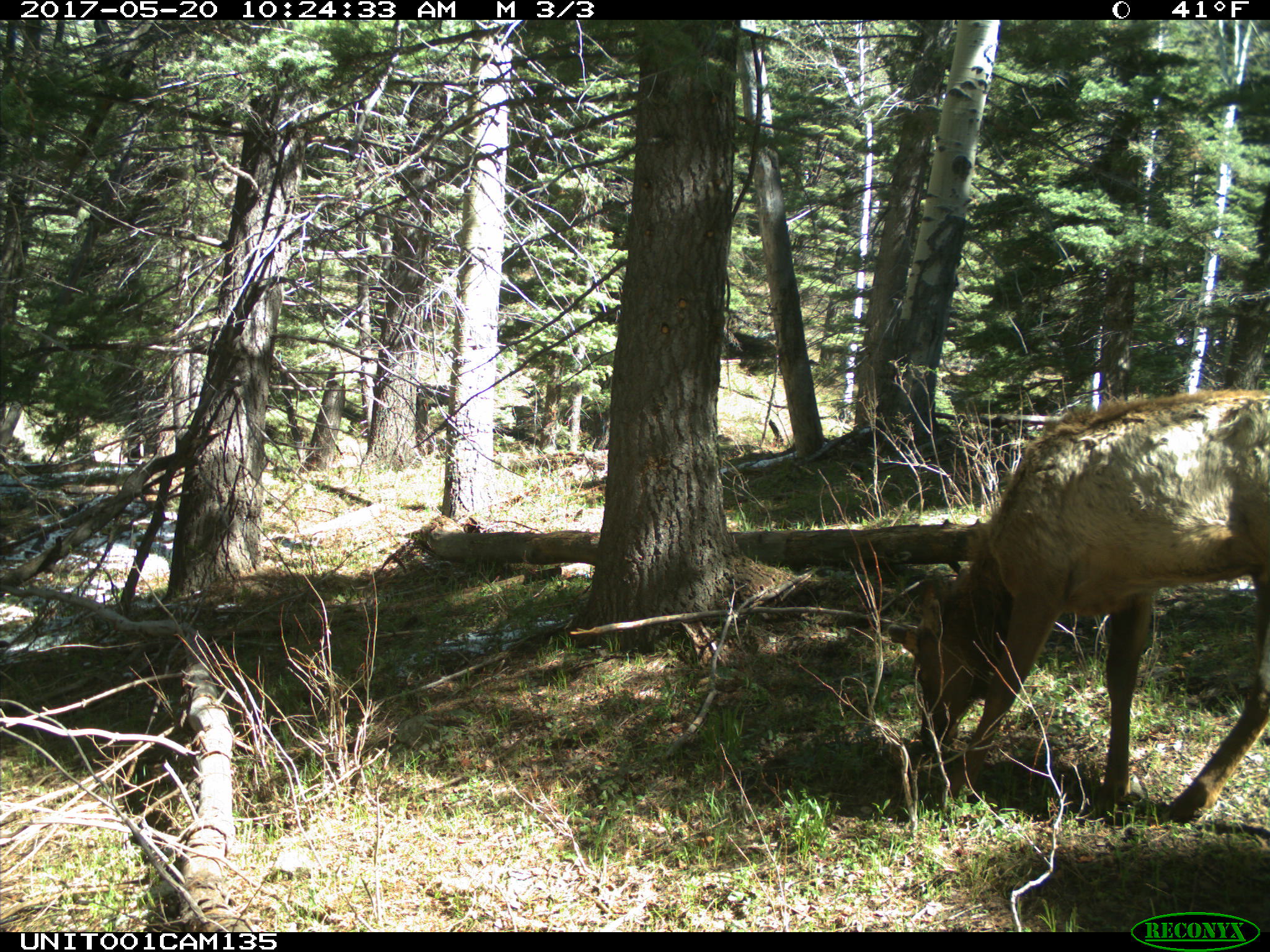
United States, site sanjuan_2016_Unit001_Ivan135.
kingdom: Animalia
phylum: Chordata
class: Mammalia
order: Artiodactyla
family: Cervidae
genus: Cervus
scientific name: Cervus elaphus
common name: red deer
Cervus elaphus (red deer).